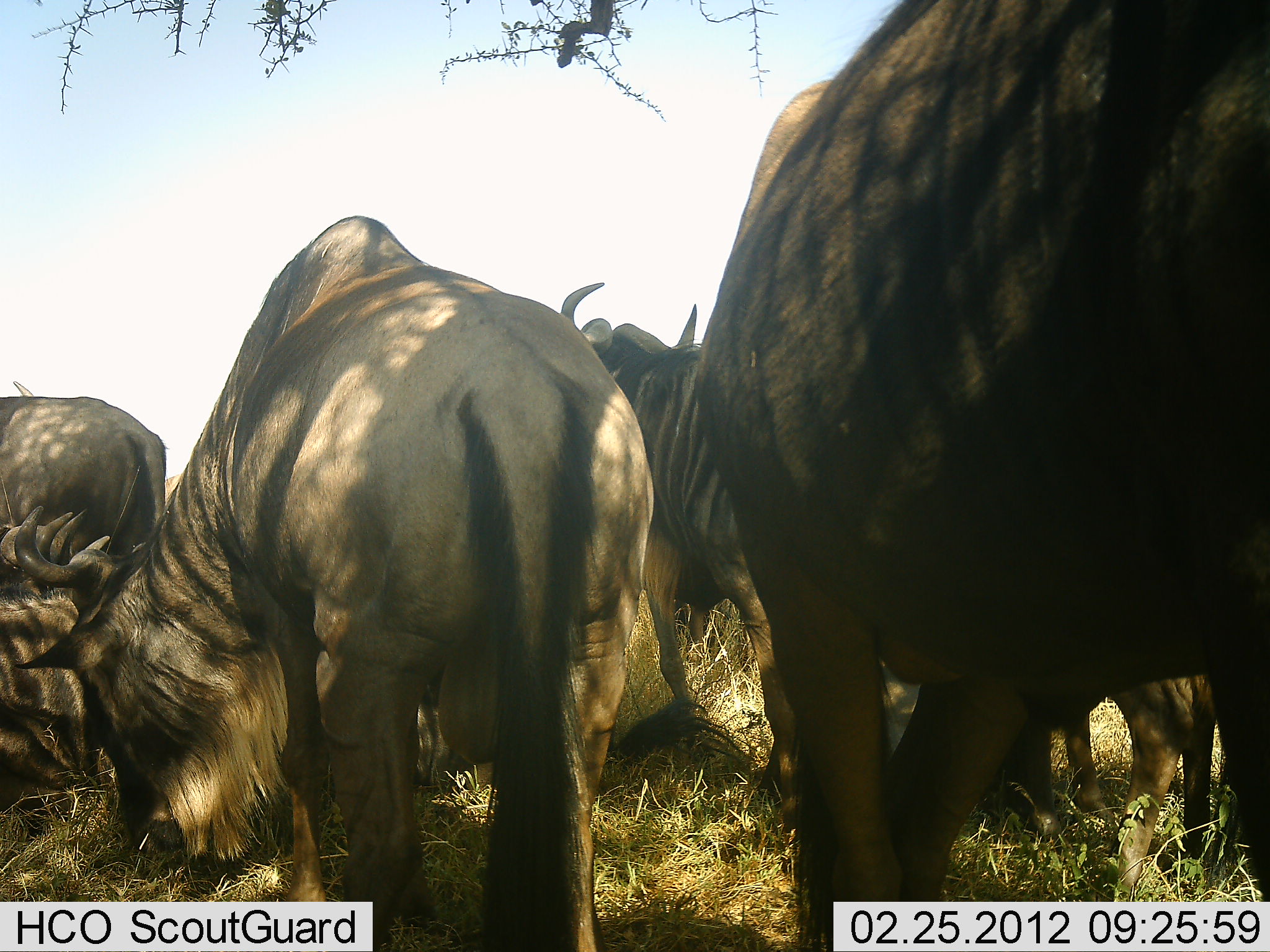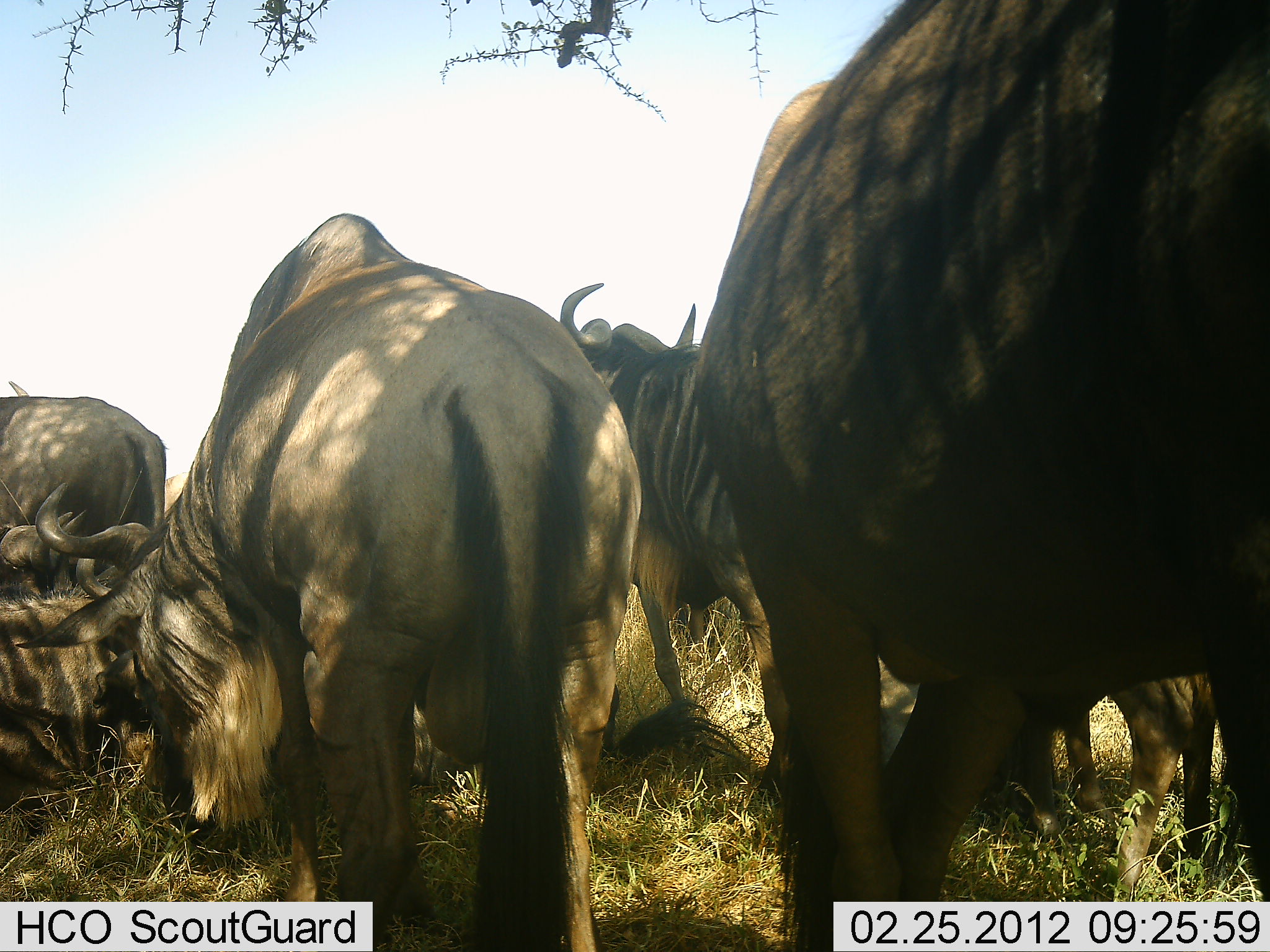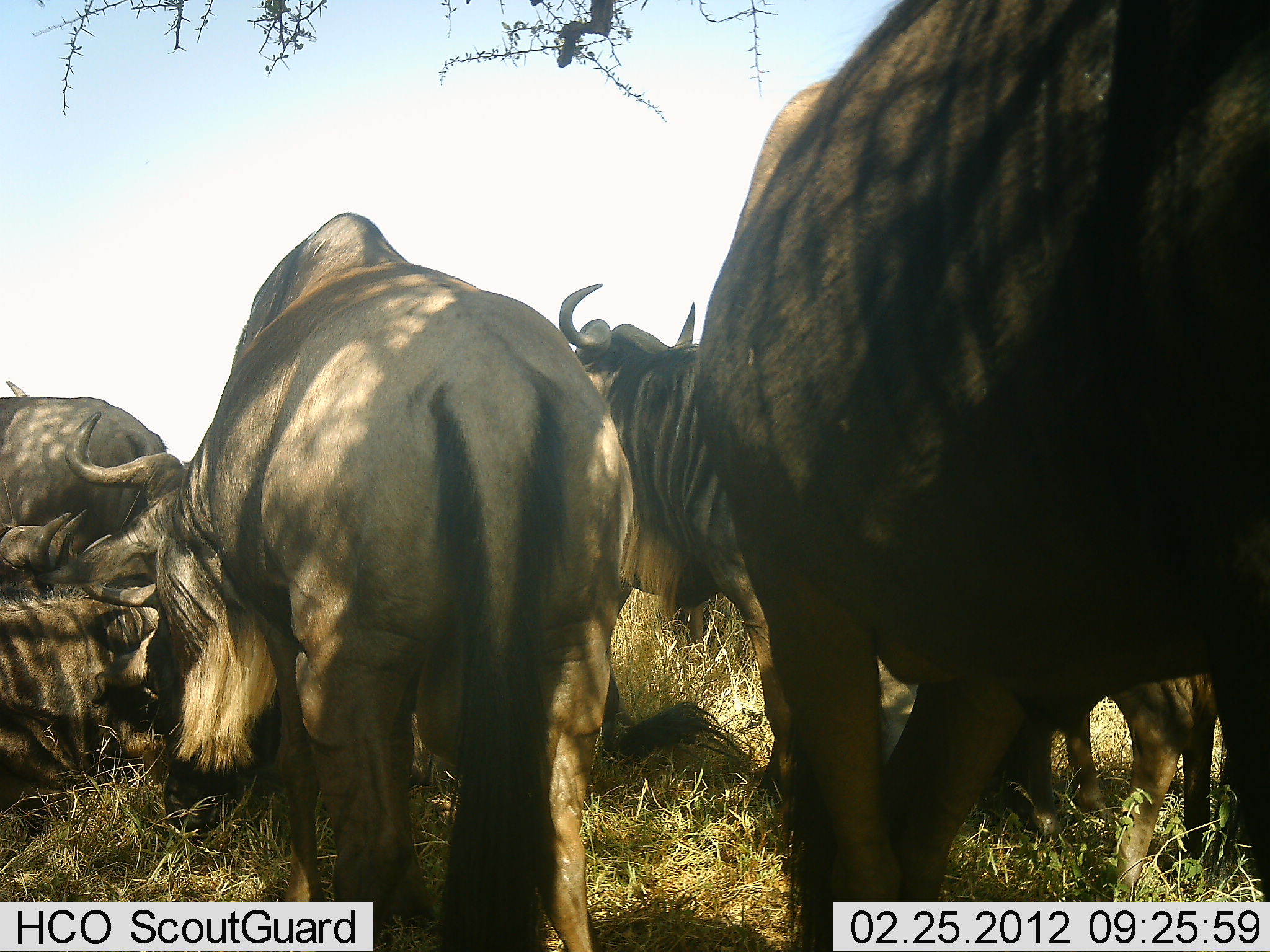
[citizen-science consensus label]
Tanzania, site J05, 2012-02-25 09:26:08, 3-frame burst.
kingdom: Animalia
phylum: Chordata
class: Mammalia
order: Artiodactyla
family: Bovidae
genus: Connochaetes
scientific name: Connochaetes taurinus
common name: blue wildebeest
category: wildebeest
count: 6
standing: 64%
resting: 43%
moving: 0%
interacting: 0%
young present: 14%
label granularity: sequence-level